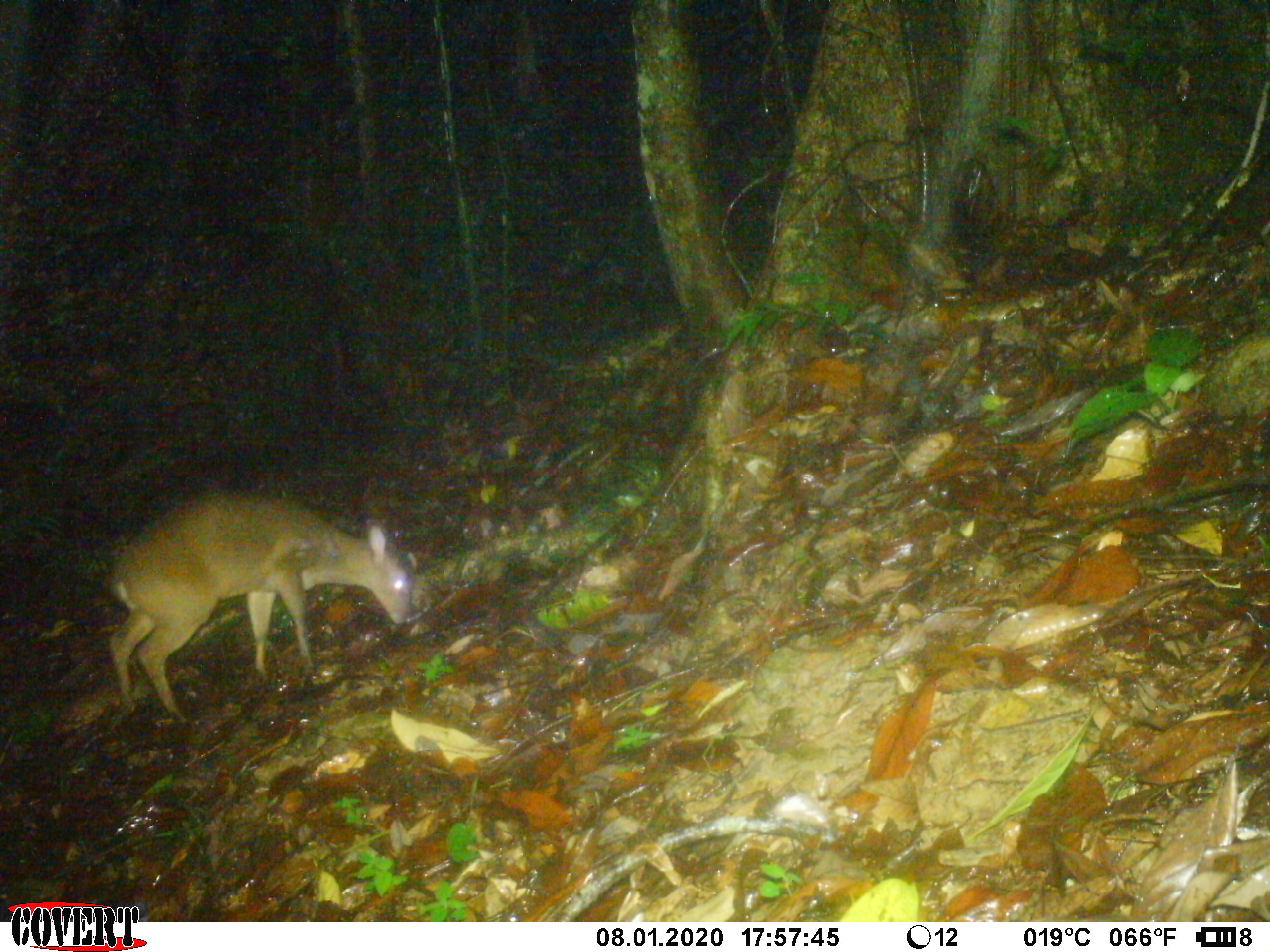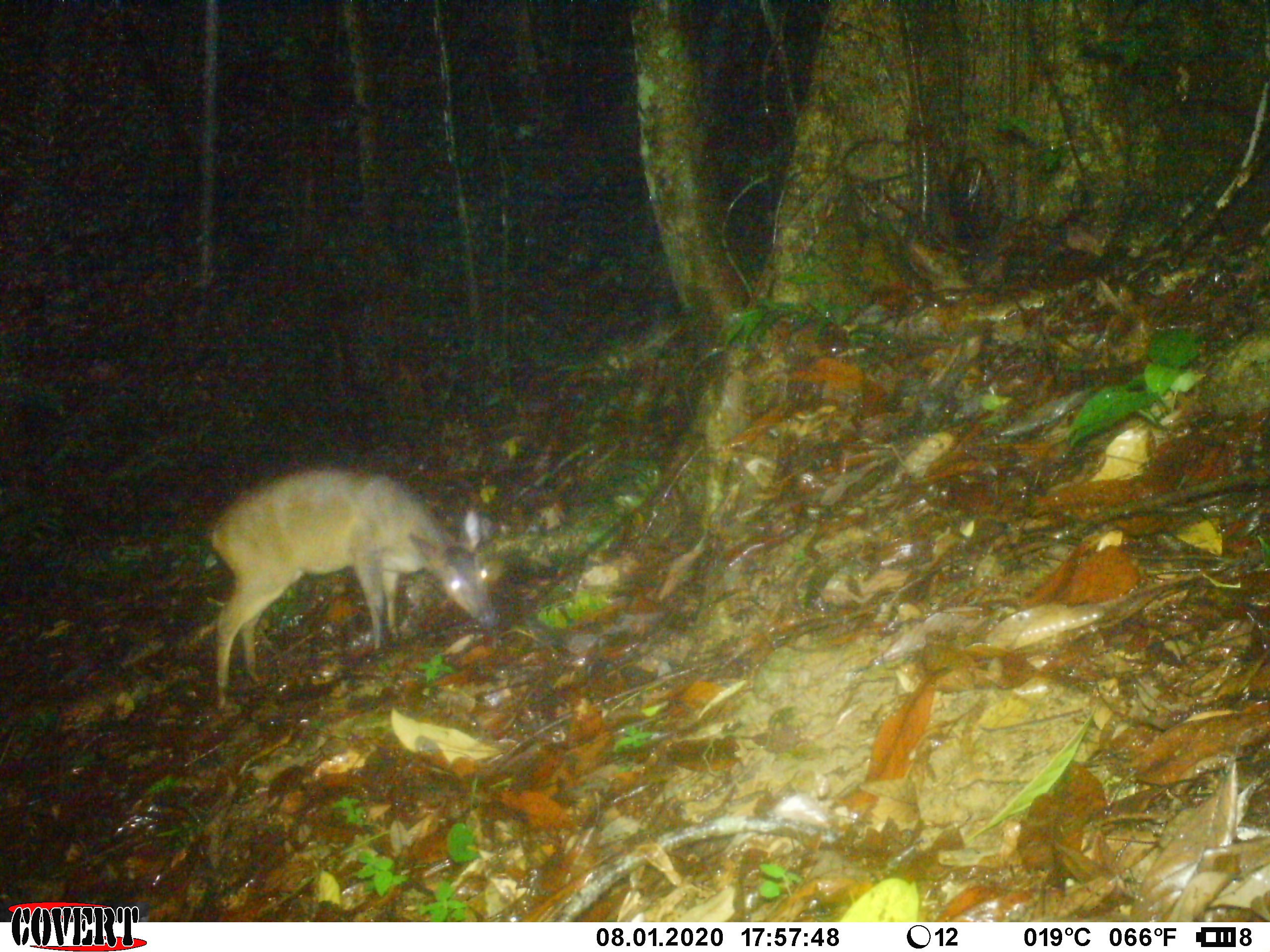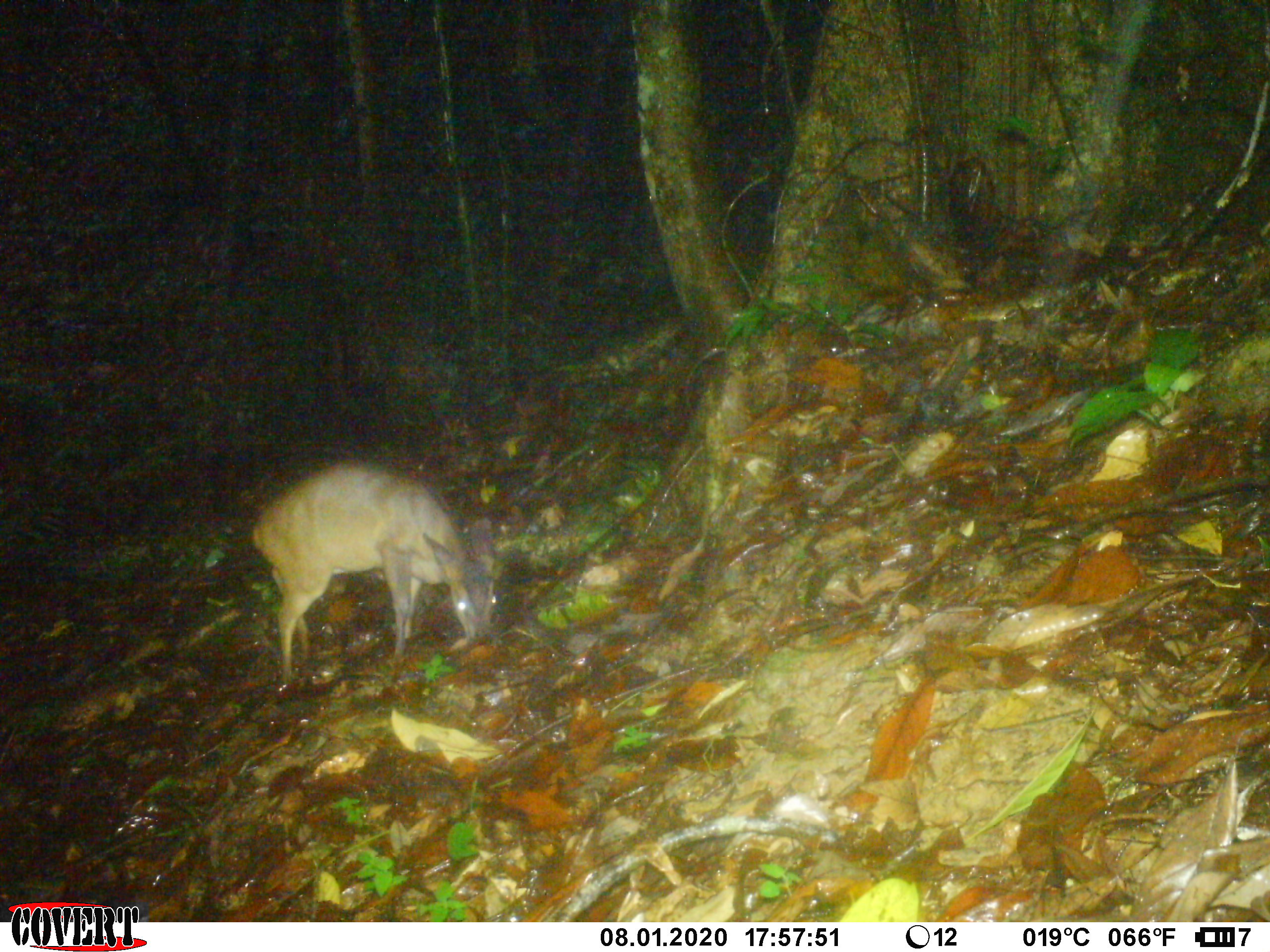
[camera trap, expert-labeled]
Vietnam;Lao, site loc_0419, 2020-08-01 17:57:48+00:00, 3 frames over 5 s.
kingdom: Animalia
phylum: Chordata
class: Mammalia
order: Artiodactyla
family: Cervidae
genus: Muntiacus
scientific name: Muntiacus vuquangensis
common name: large-antlered muntjac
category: large antlered muntjac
Large antlered muntjac (large-antlered muntjac) (Muntiacus vuquangensis). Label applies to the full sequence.